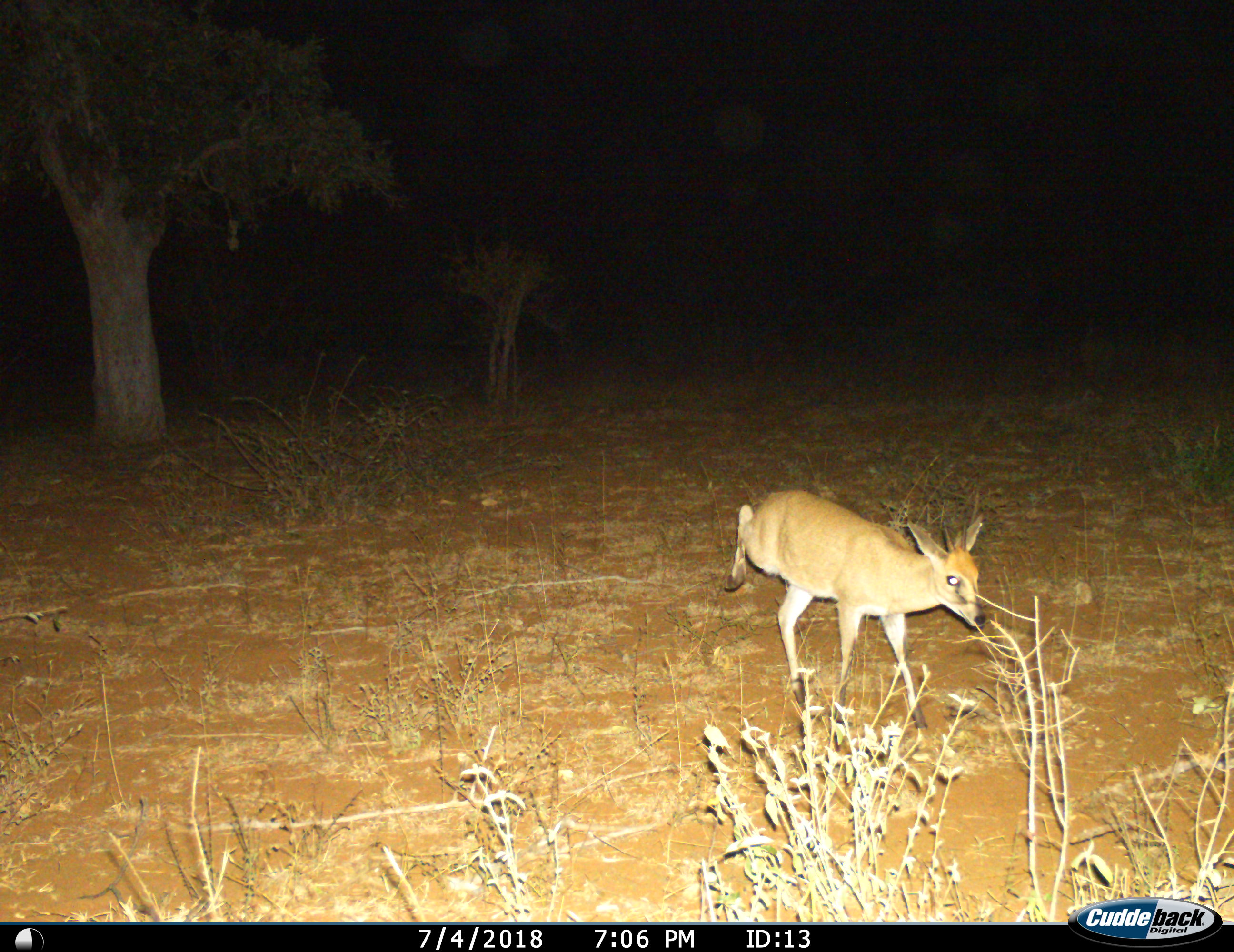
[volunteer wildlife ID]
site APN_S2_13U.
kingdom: Animalia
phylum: Chordata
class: Mammalia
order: Artiodactyla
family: Bovidae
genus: Sylvicapra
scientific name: Sylvicapra grimmia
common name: common duiker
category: duikercommongrey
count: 1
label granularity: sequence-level